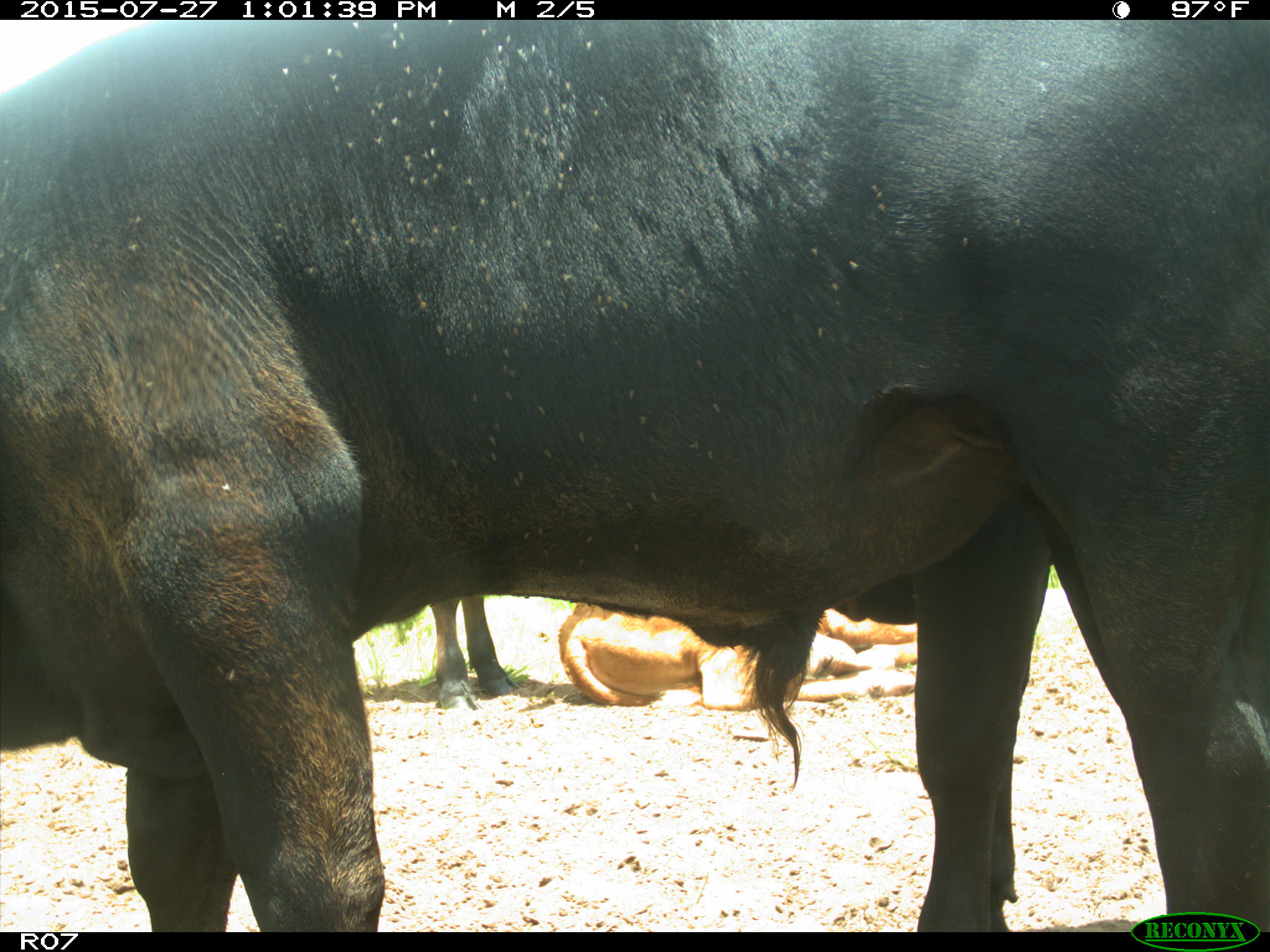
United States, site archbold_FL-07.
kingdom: Animalia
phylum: Chordata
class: Mammalia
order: Artiodactyla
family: Bovidae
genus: Bos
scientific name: Bos taurus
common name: domestic cow